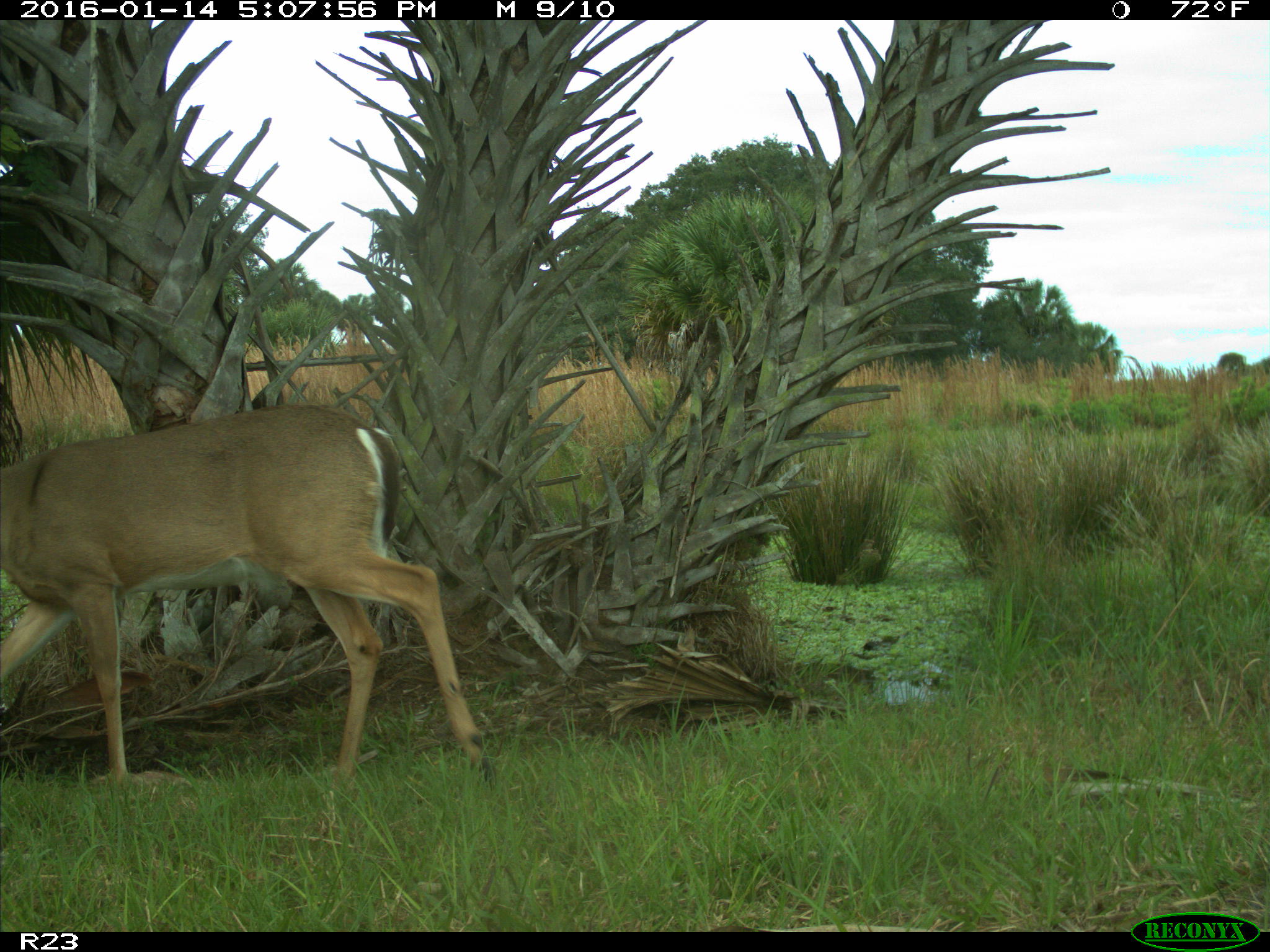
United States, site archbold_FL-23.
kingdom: Animalia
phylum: Chordata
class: Mammalia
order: Artiodactyla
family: Cervidae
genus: Odocoileus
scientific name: Odocoileus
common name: deer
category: unidentified deer